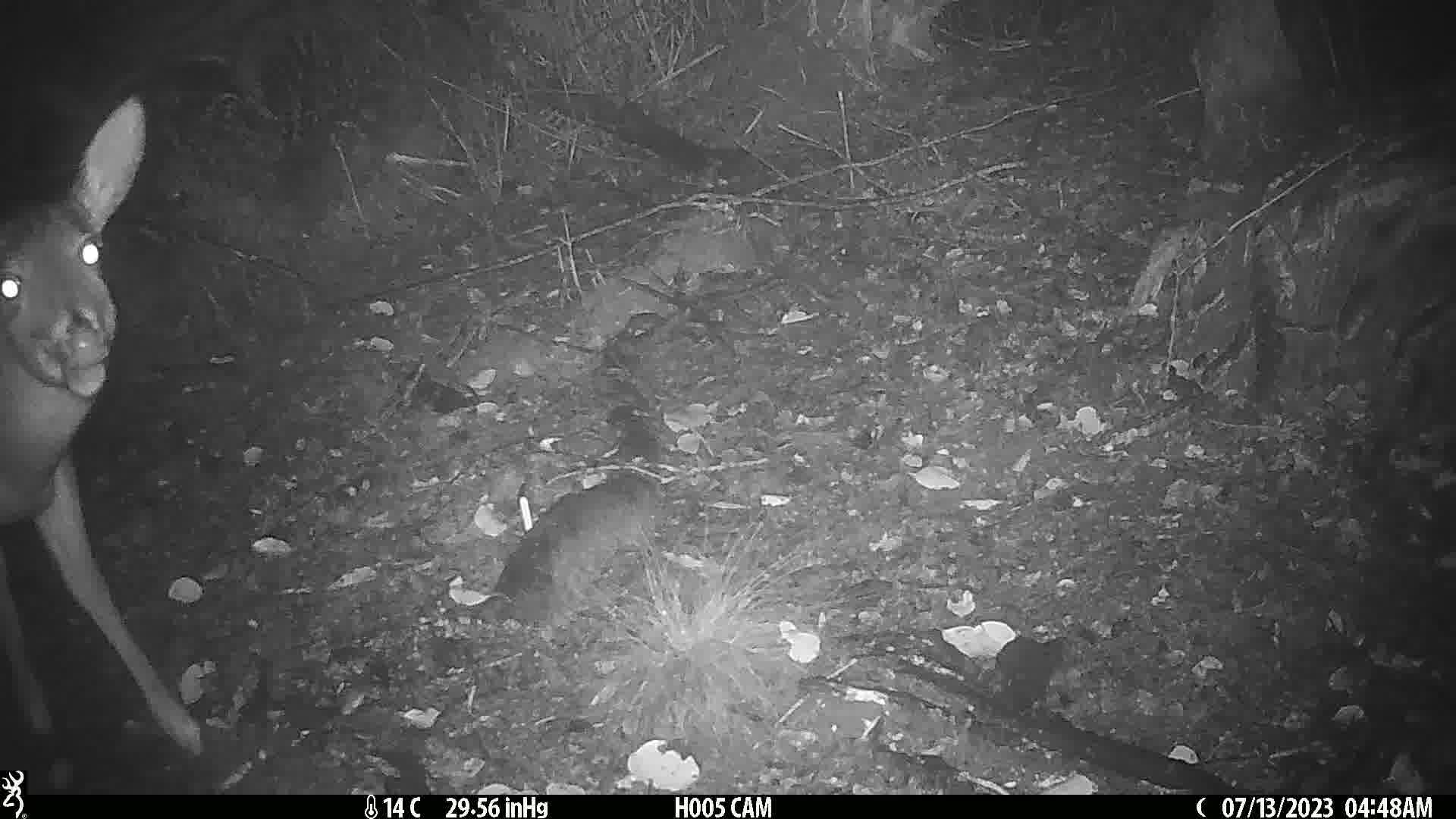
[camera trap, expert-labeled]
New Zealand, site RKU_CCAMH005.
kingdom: Animalia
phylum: Chordata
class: Mammalia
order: Artiodactyla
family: Cervidae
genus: Odocoileus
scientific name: Odocoileus virginianus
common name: white-tailed deer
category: white tailed deer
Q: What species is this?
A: White tailed deer (white-tailed deer) (Odocoileus virginianus).